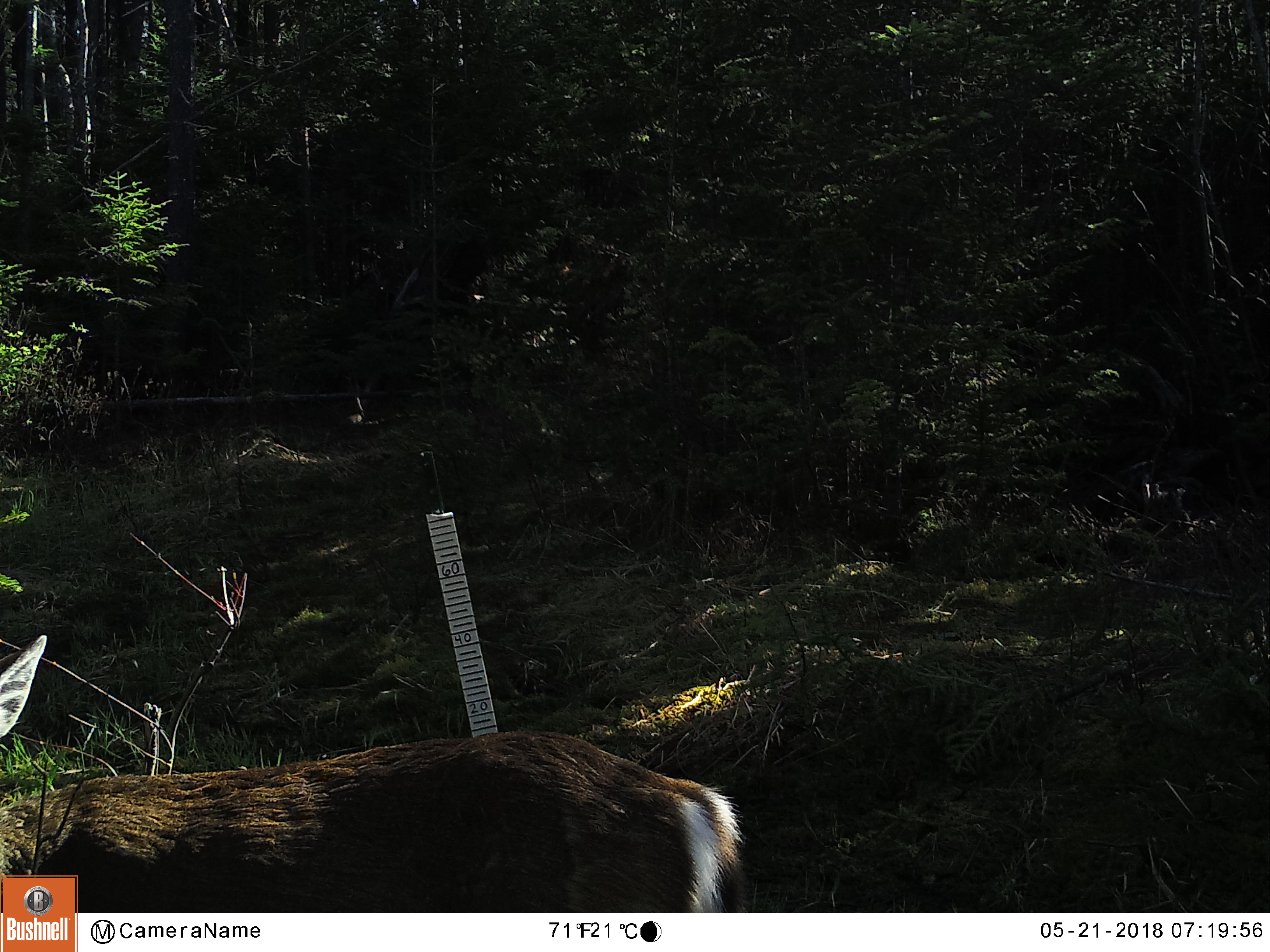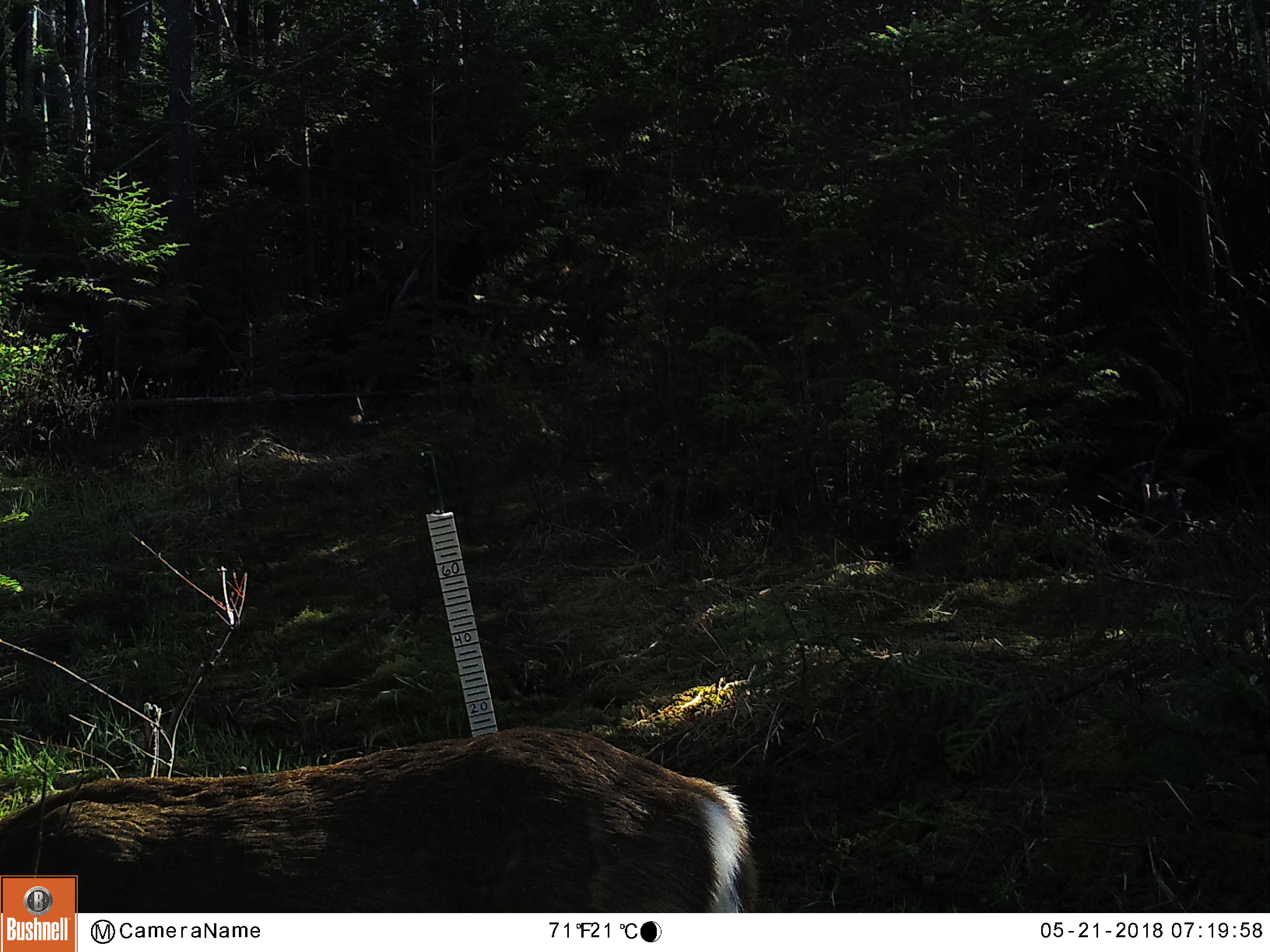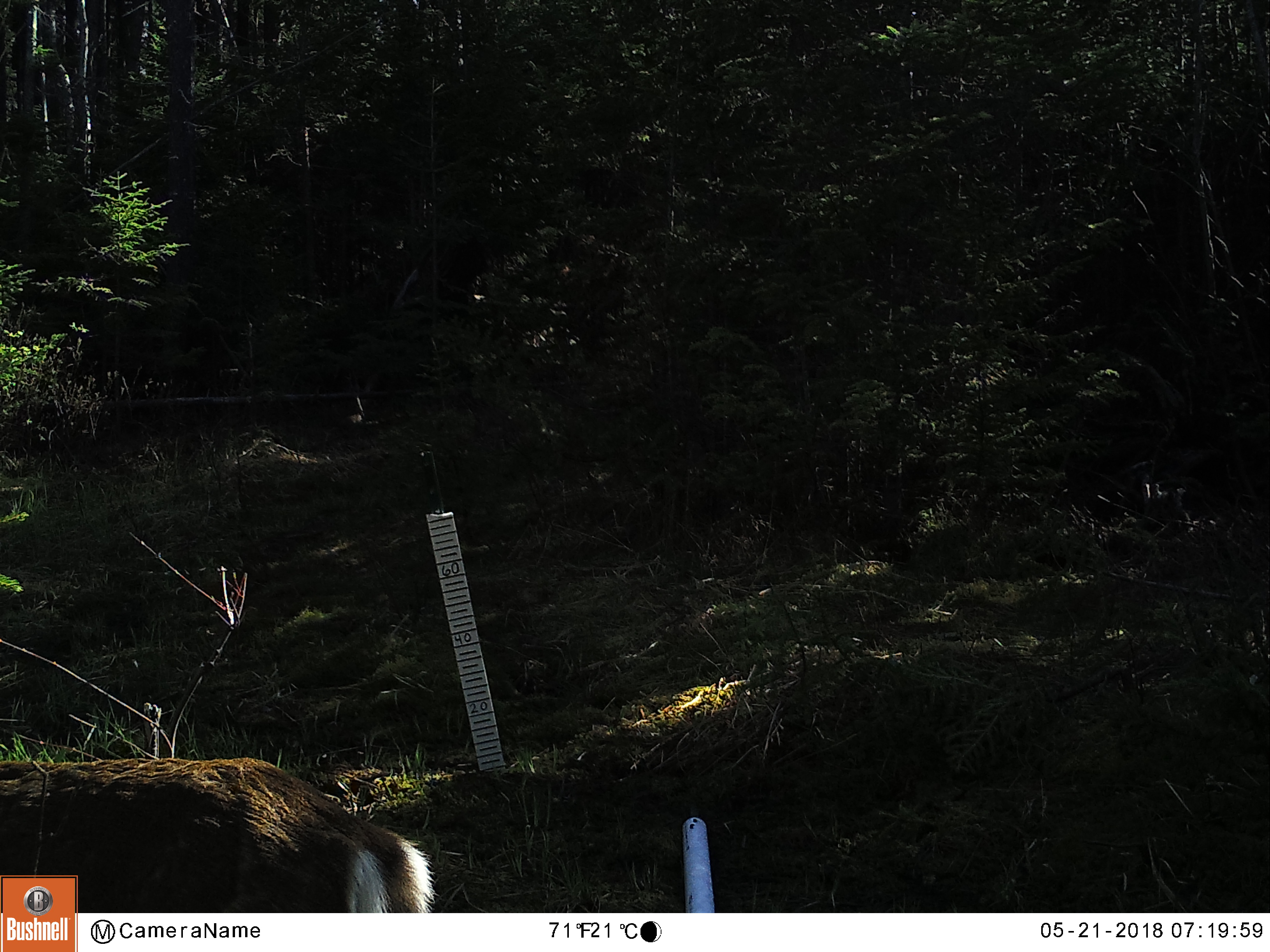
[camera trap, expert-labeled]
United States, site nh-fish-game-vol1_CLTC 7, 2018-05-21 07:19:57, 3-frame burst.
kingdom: Animalia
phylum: Chordata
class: Mammalia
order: Artiodactyla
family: Cervidae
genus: Odocoileus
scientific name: Odocoileus virginianus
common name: white-tailed deer